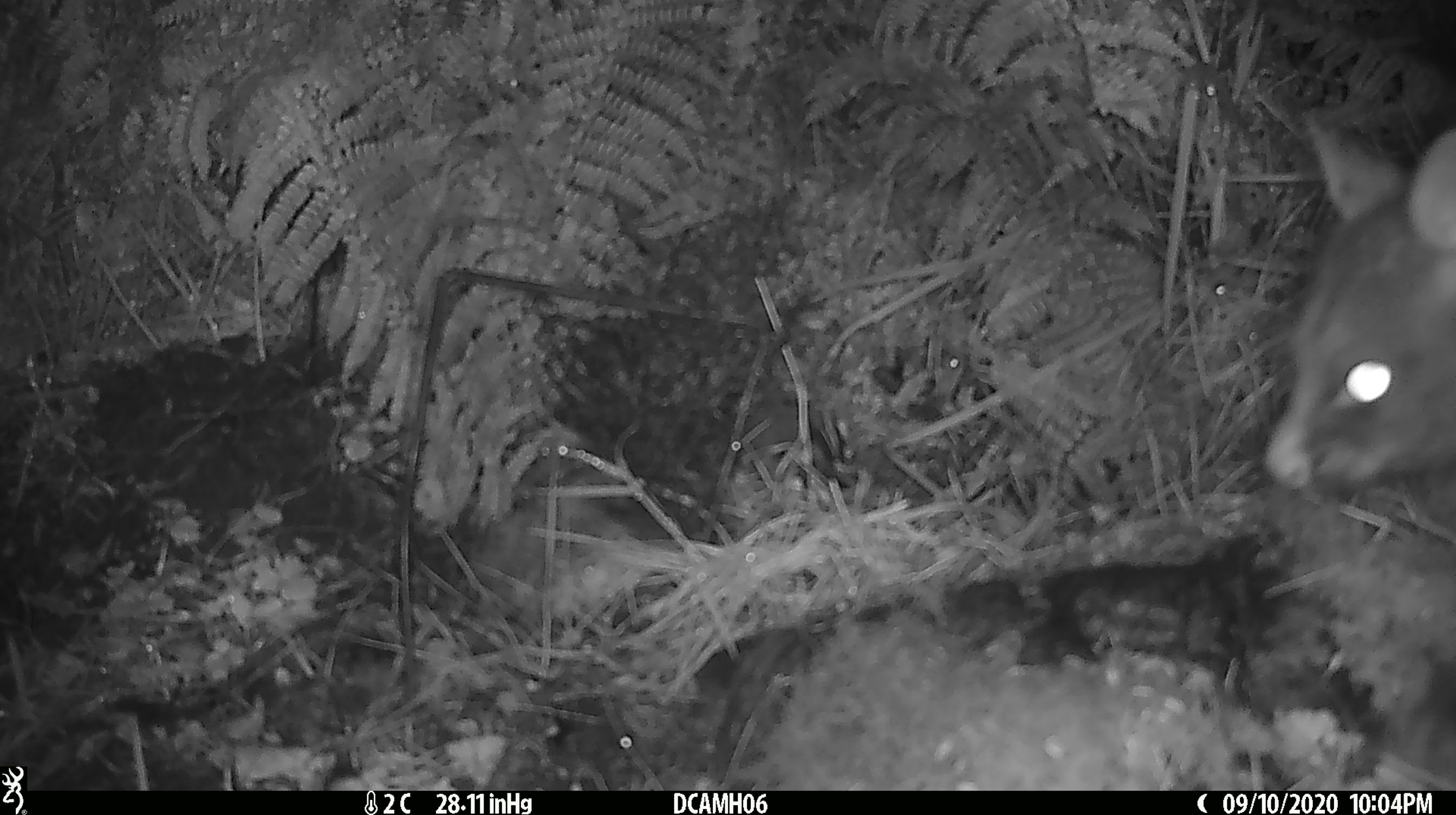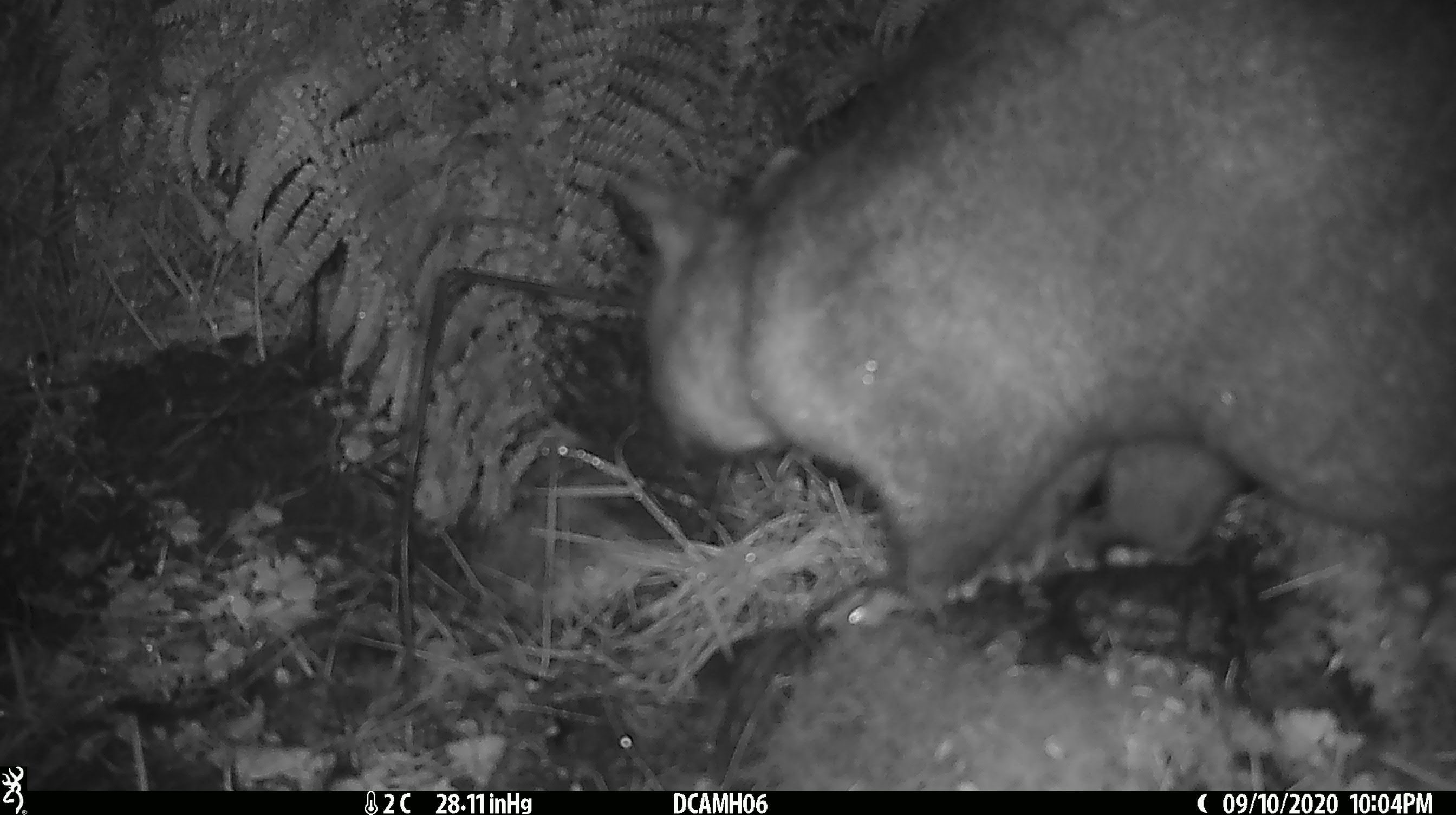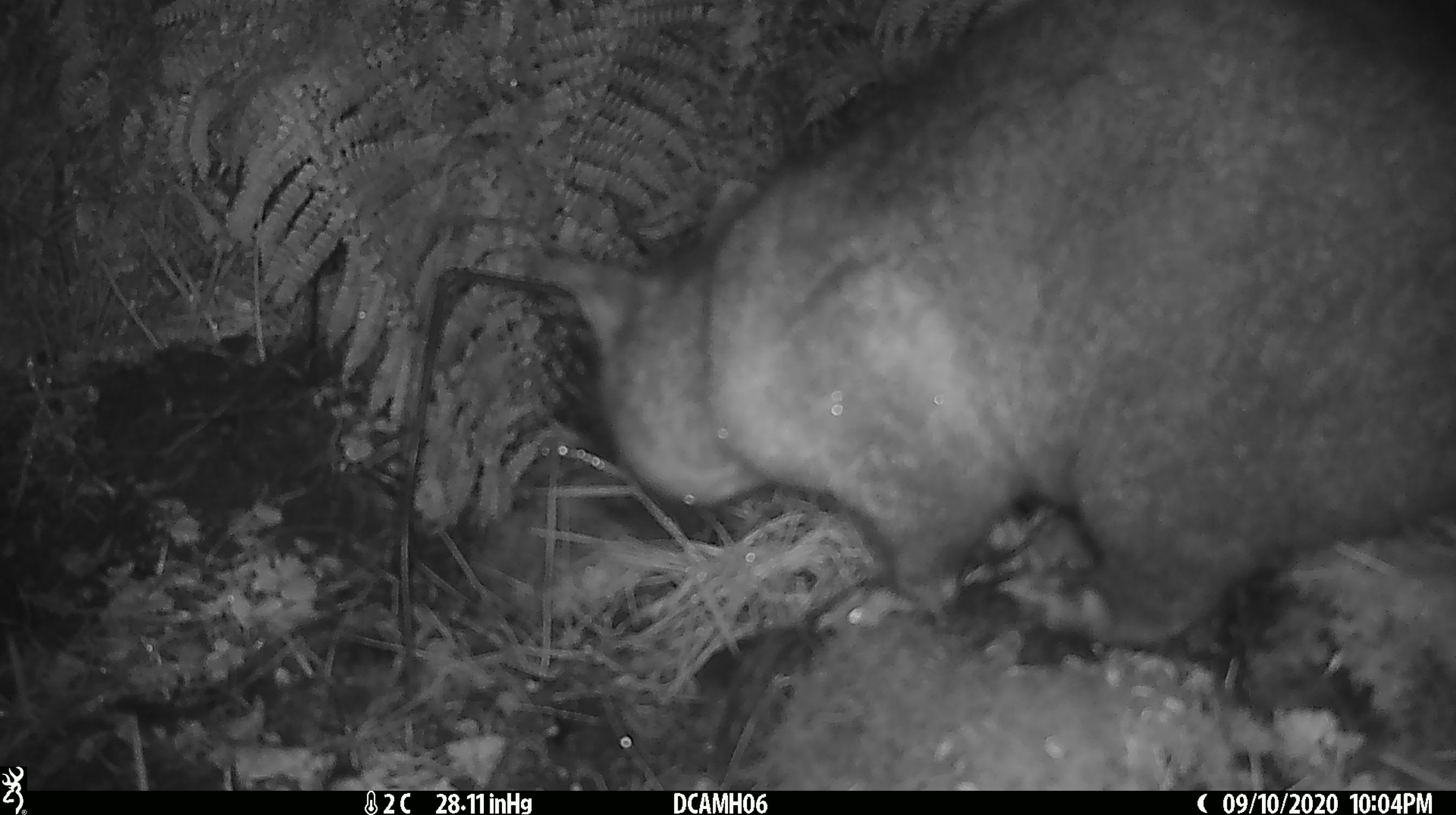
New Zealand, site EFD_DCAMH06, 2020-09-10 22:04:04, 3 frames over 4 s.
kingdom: Animalia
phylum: Chordata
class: Mammalia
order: Diprotodontia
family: Phalangeridae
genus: Trichosurus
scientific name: Trichosurus vulpecula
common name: common brushtail possum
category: possum